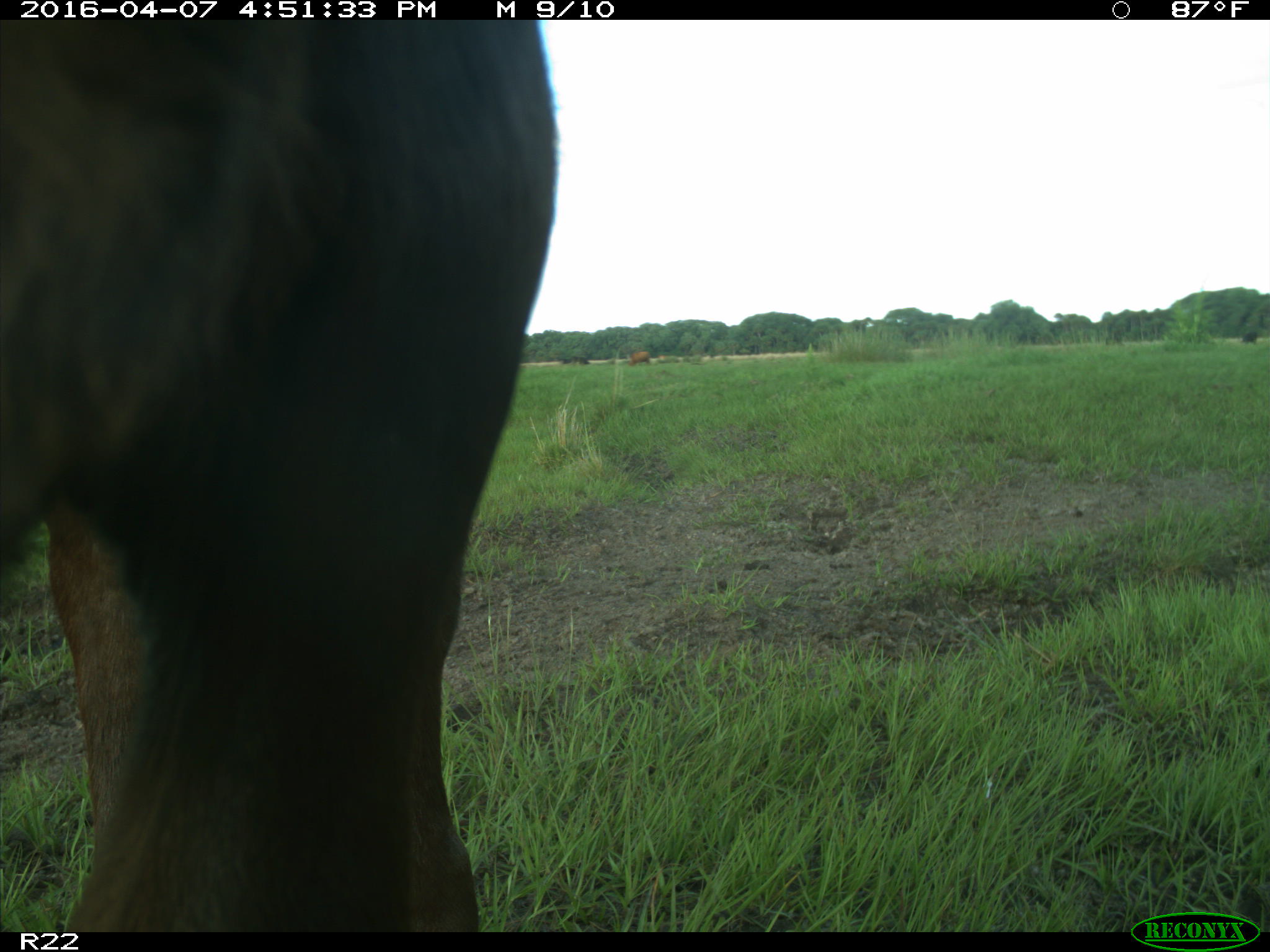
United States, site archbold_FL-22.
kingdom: Animalia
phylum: Chordata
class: Mammalia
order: Artiodactyla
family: Bovidae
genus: Bos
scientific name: Bos taurus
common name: domestic cow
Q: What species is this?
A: Bos taurus (domestic cow).